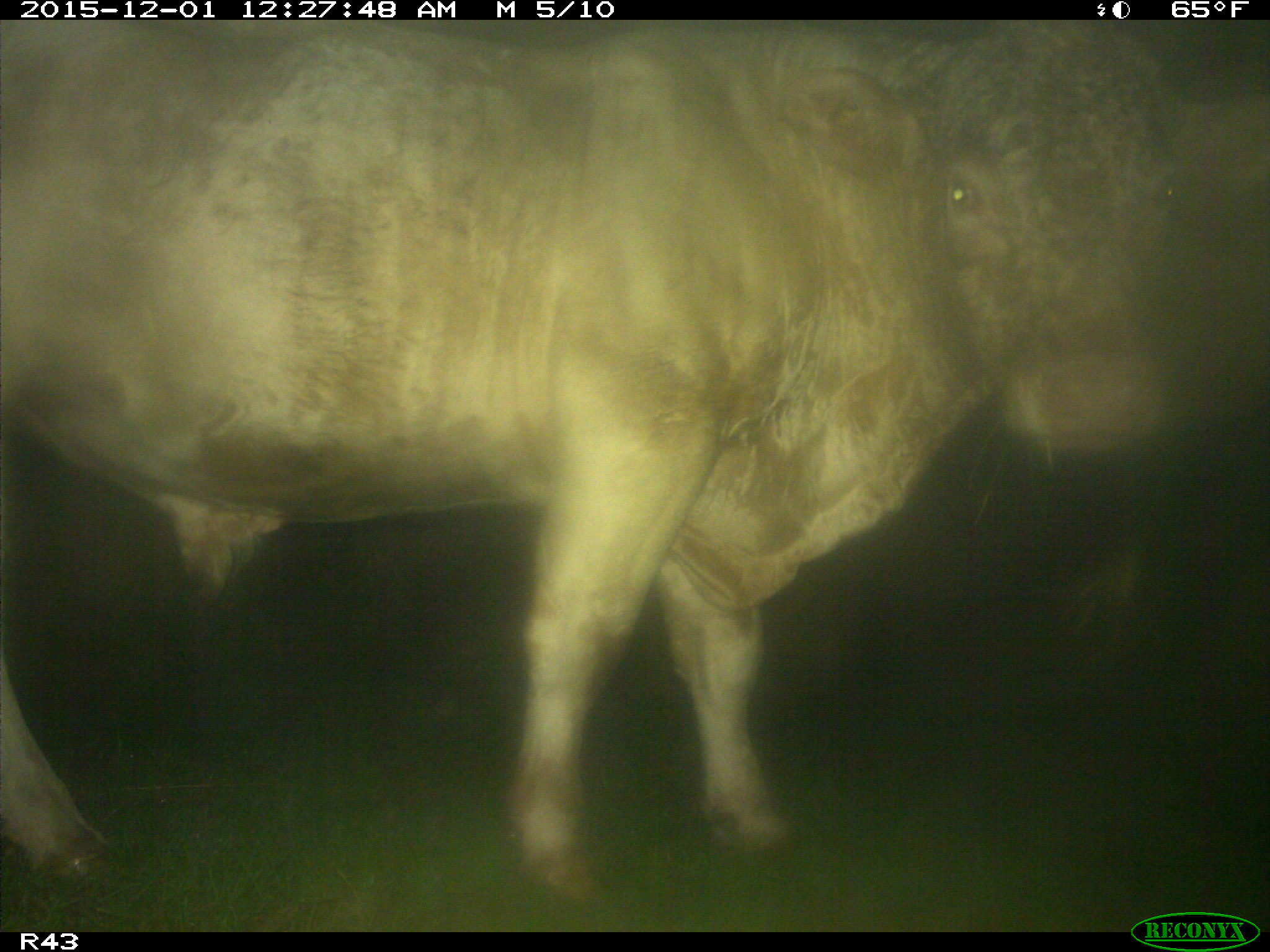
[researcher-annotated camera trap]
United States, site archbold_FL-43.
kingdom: Animalia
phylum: Chordata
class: Mammalia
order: Artiodactyla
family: Bovidae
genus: Bos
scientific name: Bos taurus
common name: domestic cow